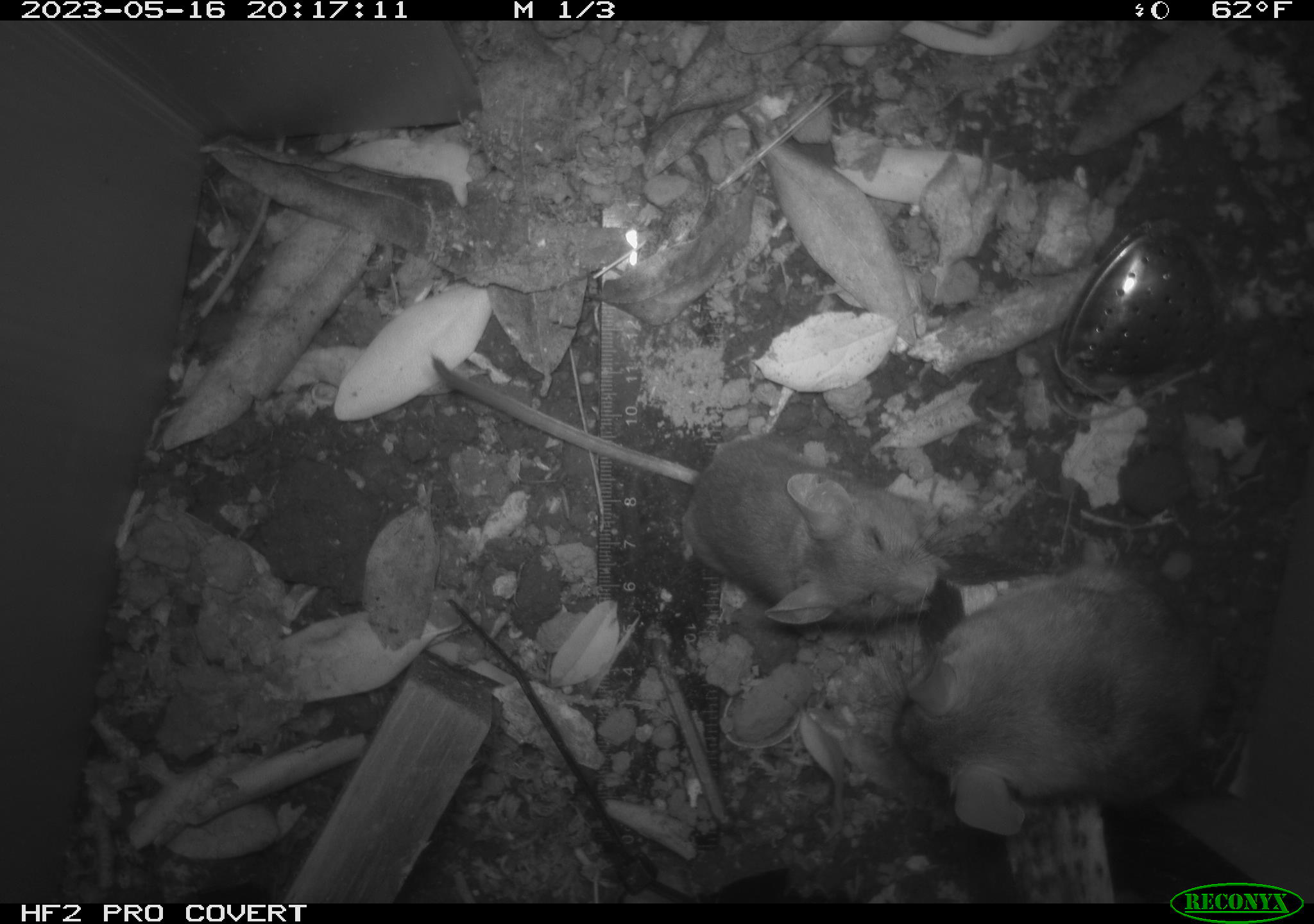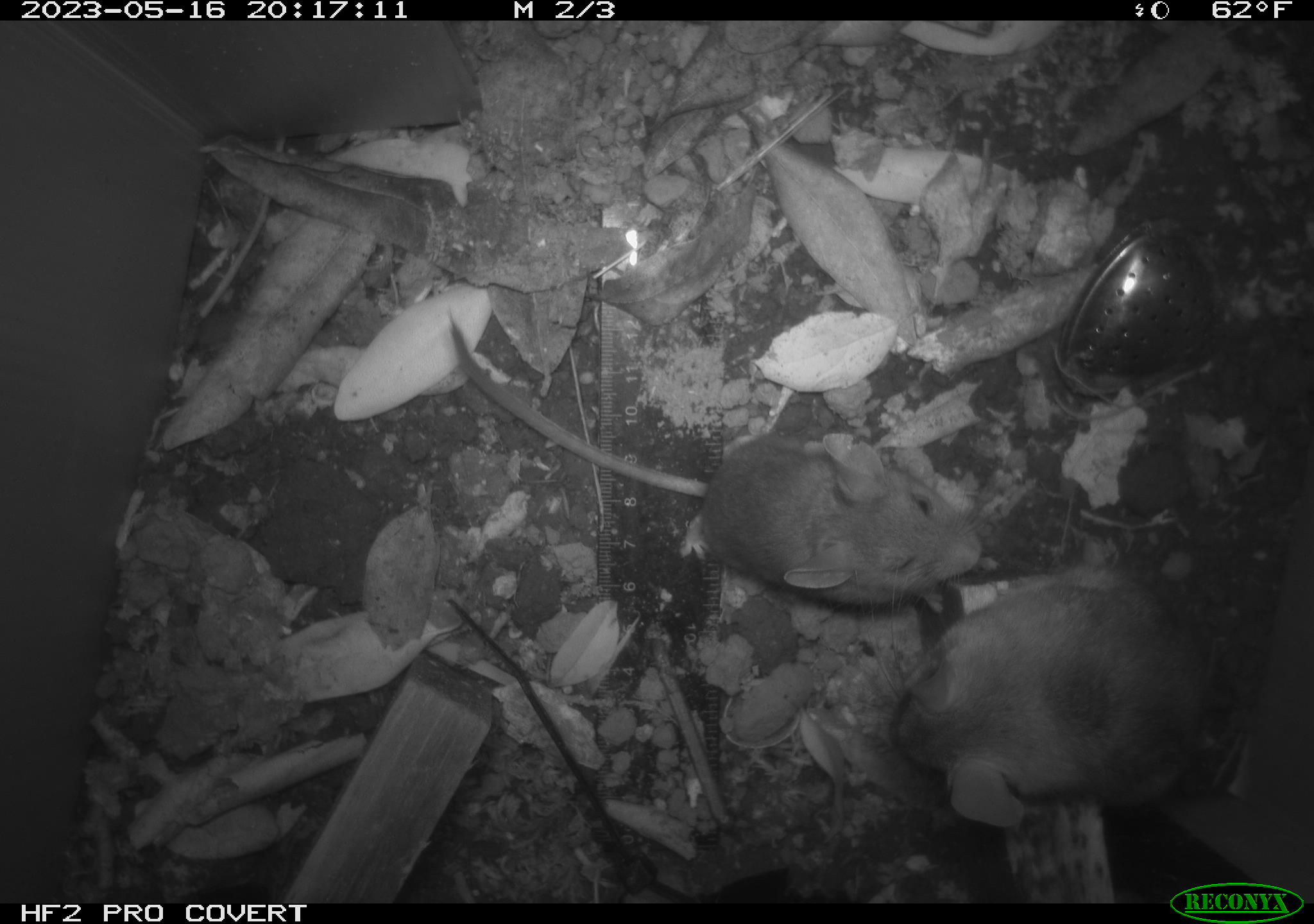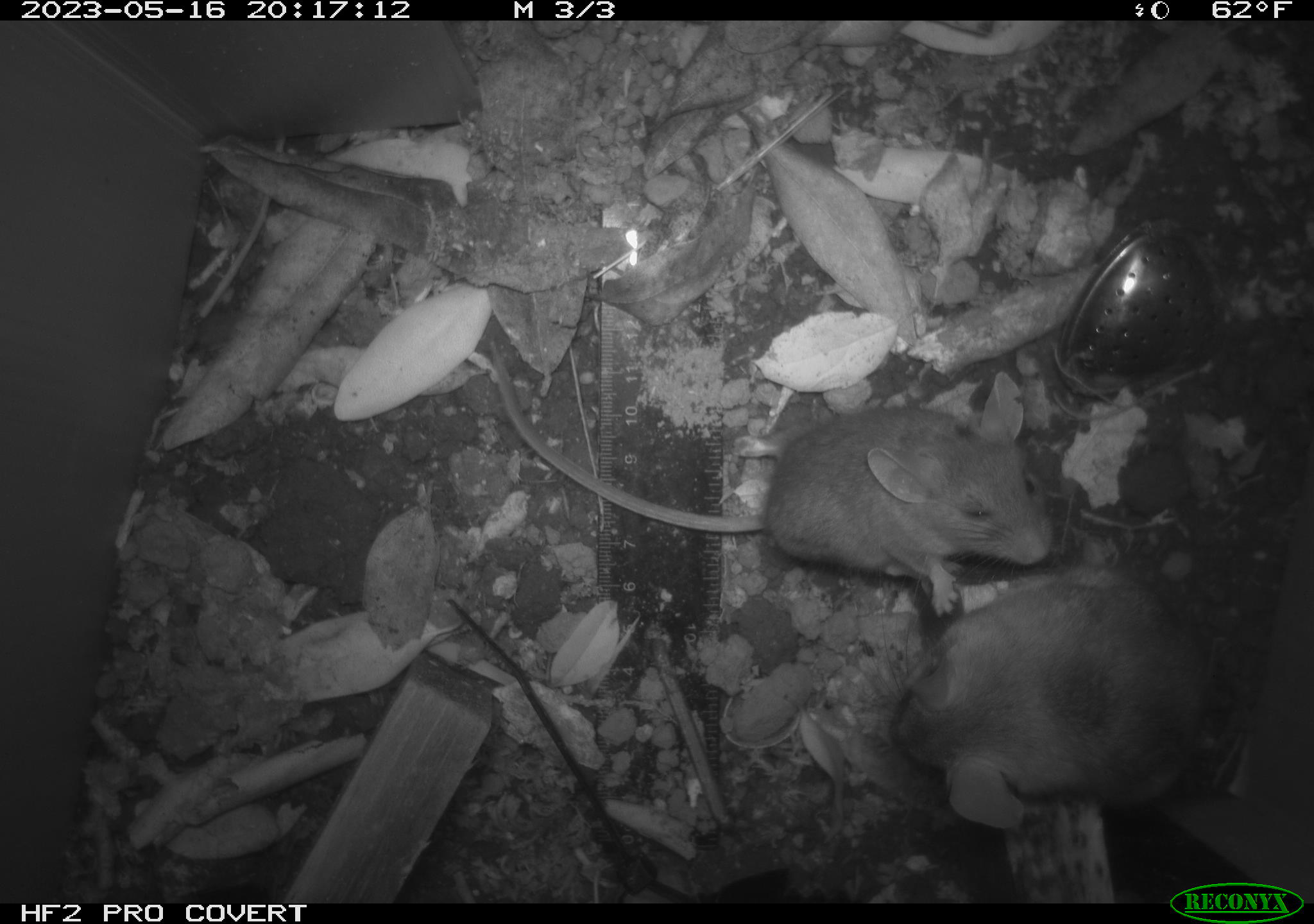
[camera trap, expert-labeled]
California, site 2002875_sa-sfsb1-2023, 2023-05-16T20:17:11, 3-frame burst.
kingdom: Animalia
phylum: Chordata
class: Mammalia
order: Rodentia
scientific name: Rodentia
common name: mouse species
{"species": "mouse species (Rodentia)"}